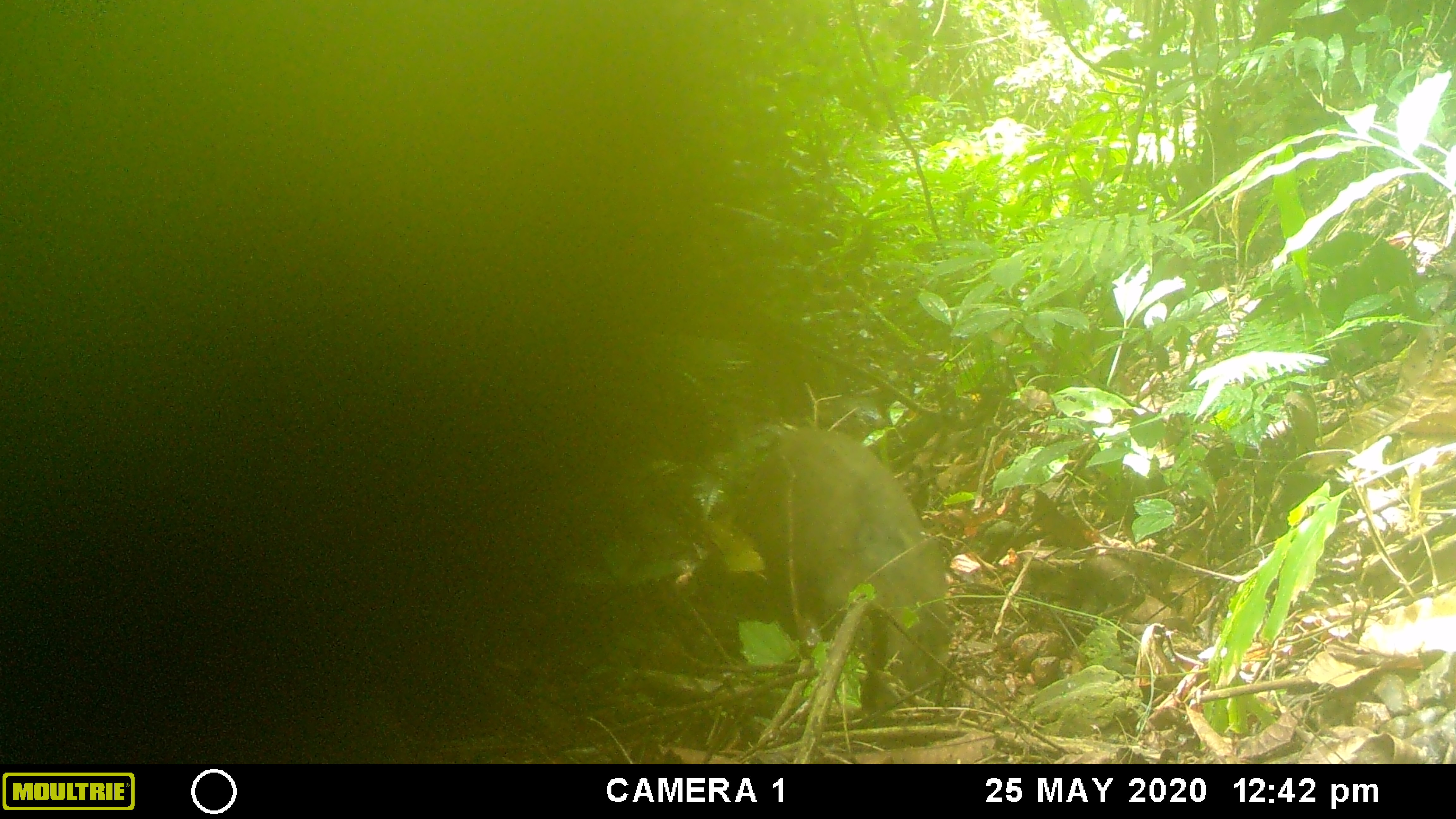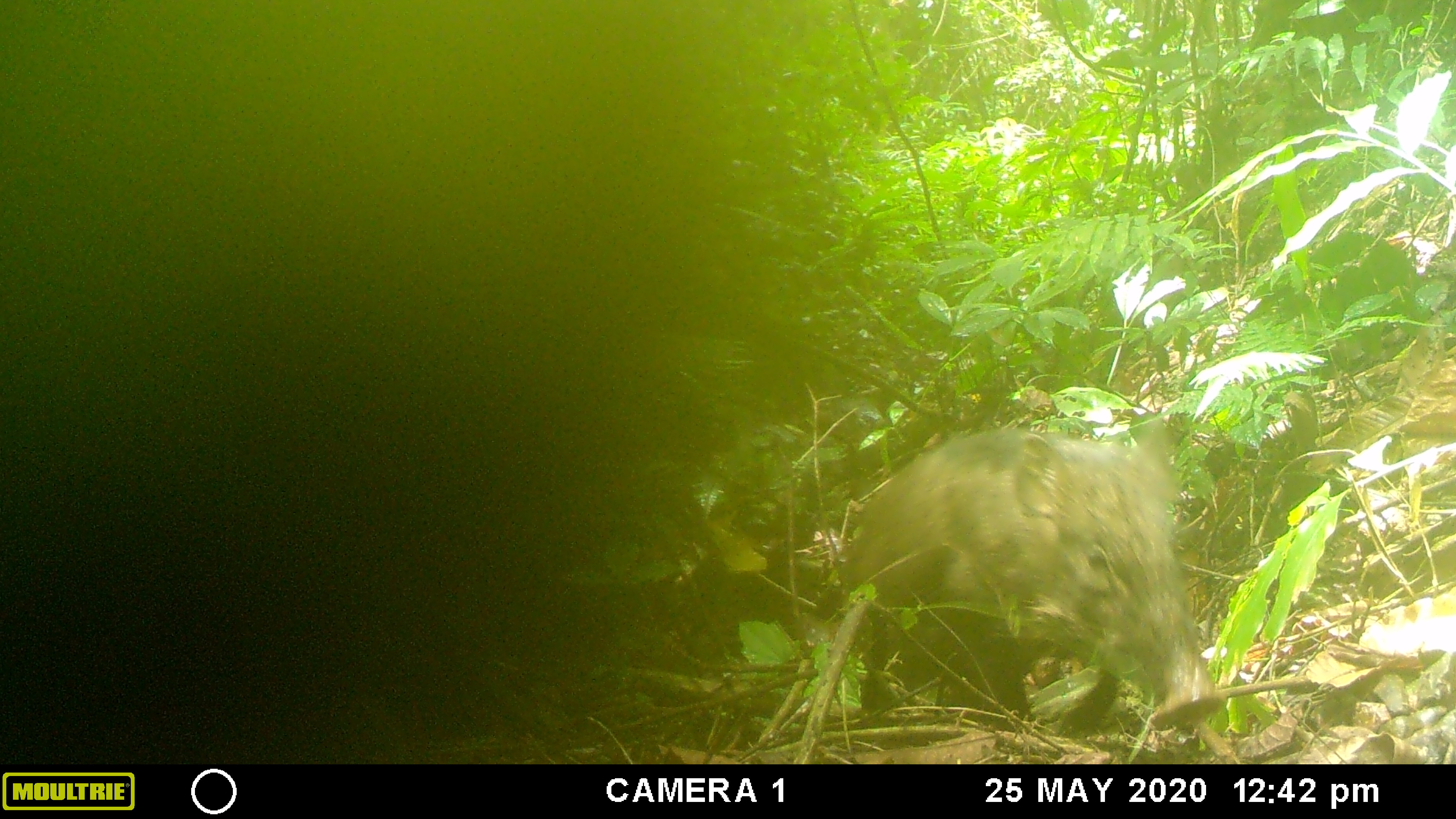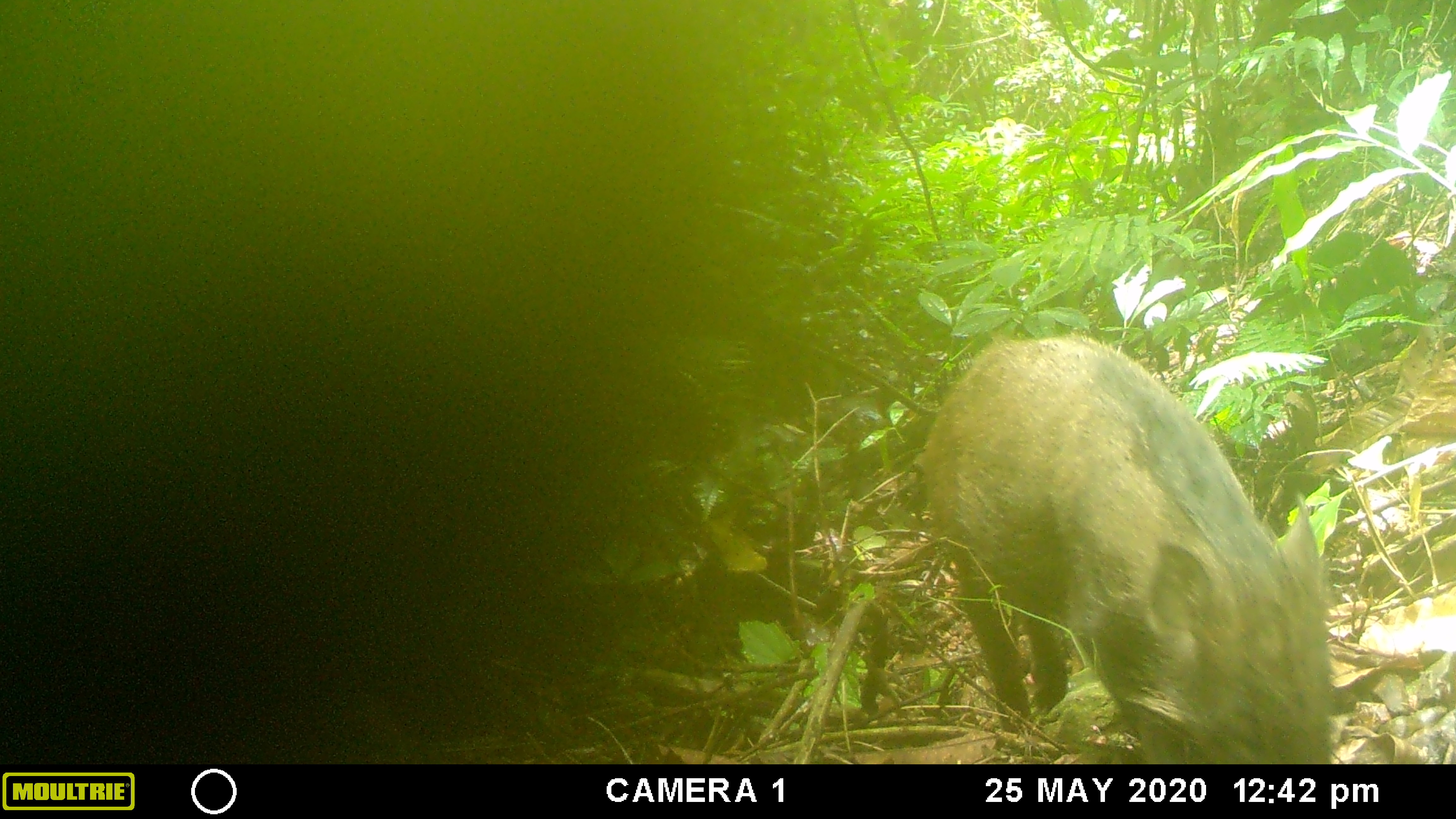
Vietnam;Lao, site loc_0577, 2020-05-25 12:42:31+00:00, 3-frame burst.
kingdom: Animalia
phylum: Chordata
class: Mammalia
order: Artiodactyla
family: Suidae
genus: Sus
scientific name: Sus scrofa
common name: eurasian wild pig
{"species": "eurasian wild pig (Sus scrofa)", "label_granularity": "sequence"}